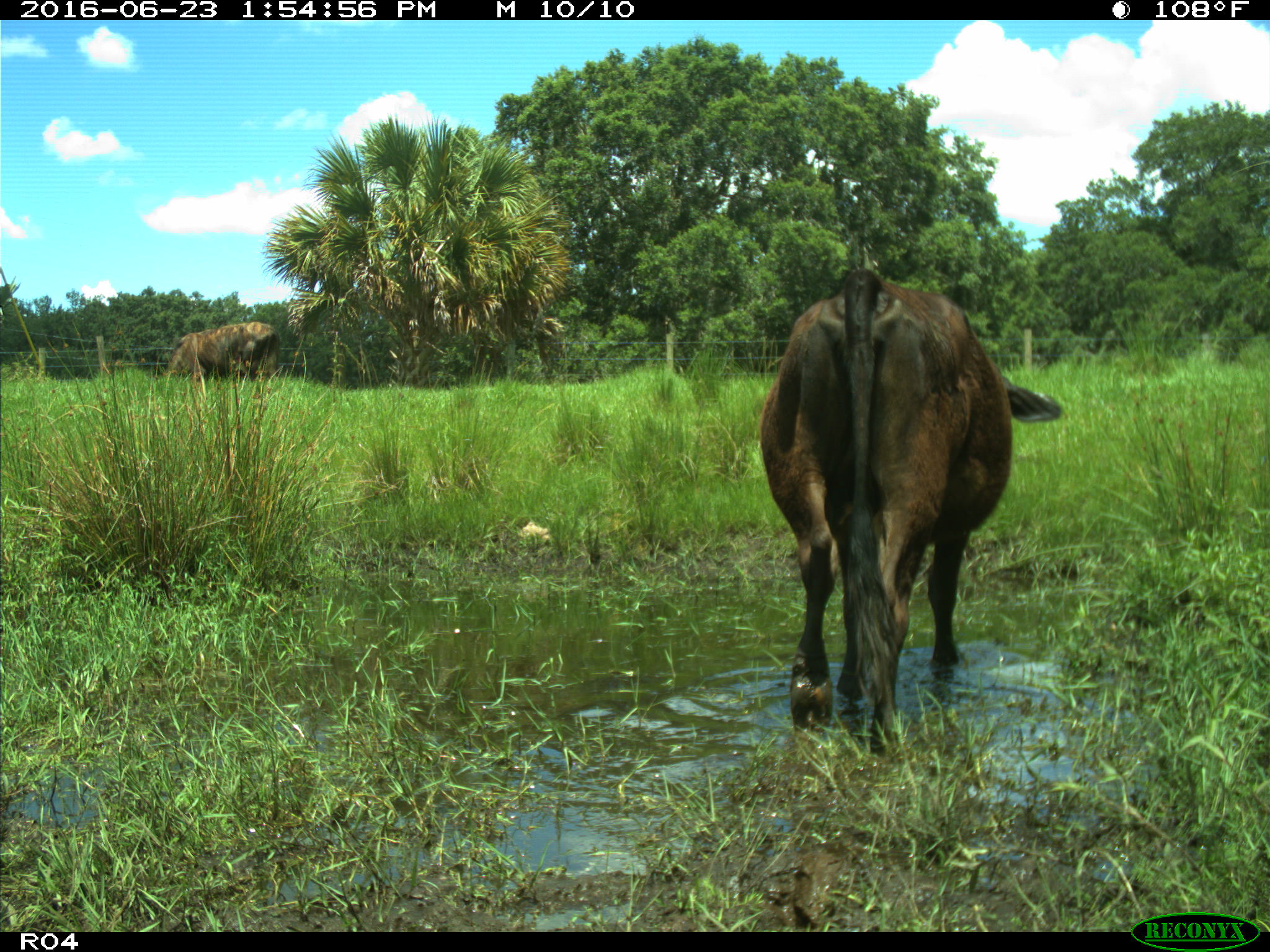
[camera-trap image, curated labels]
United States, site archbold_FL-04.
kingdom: Animalia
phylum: Chordata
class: Mammalia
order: Artiodactyla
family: Bovidae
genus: Bos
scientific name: Bos taurus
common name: domestic cow